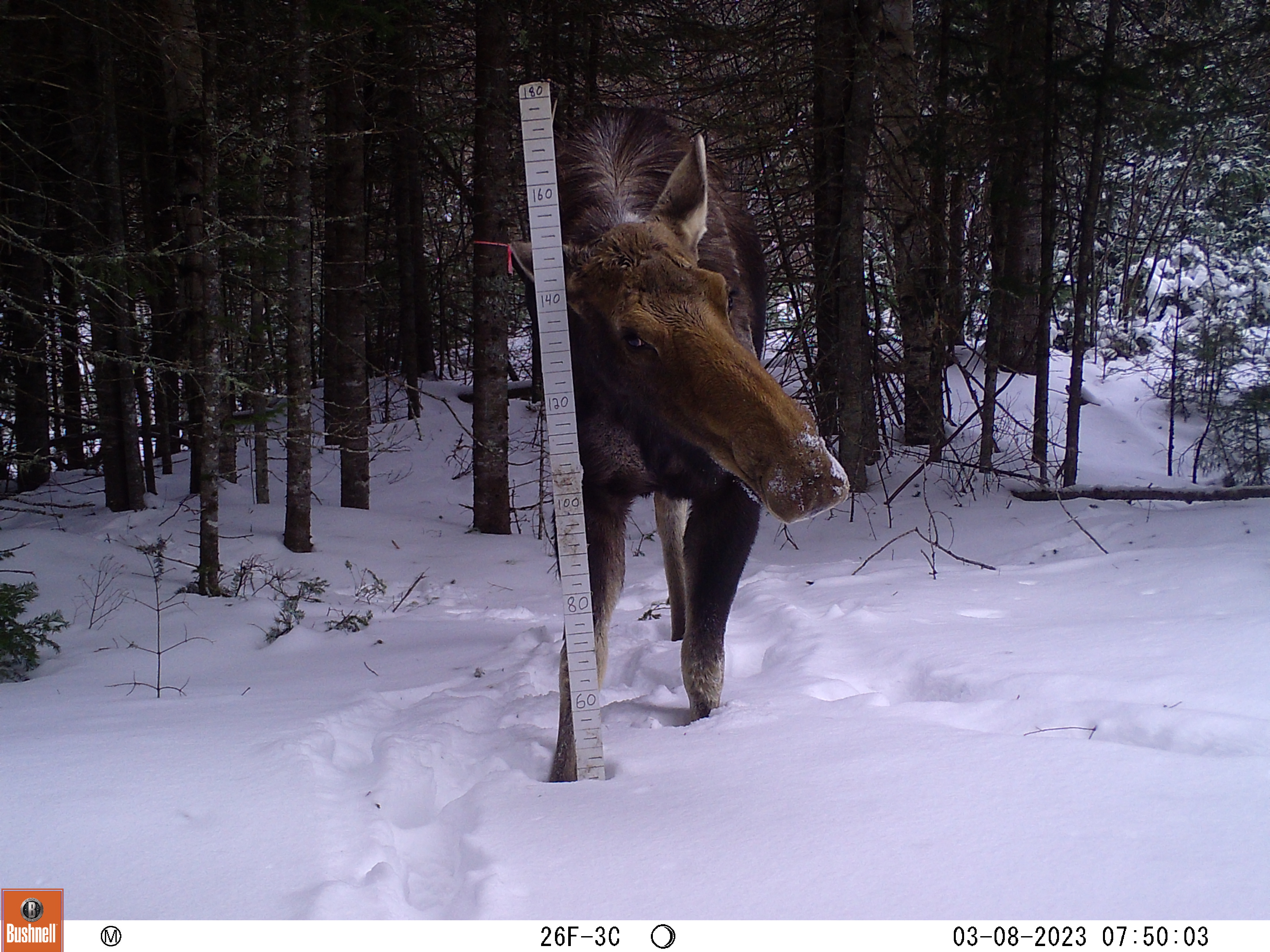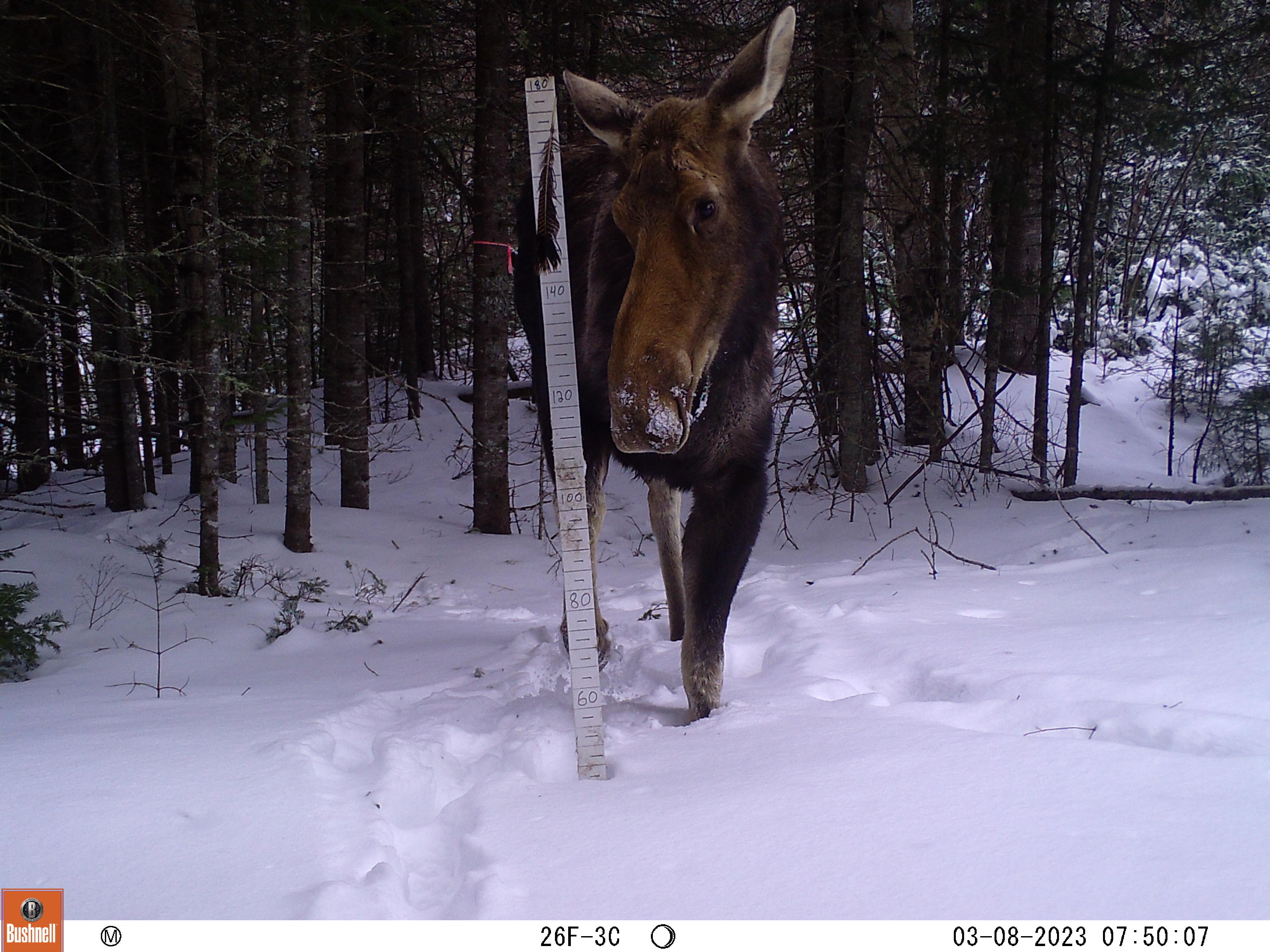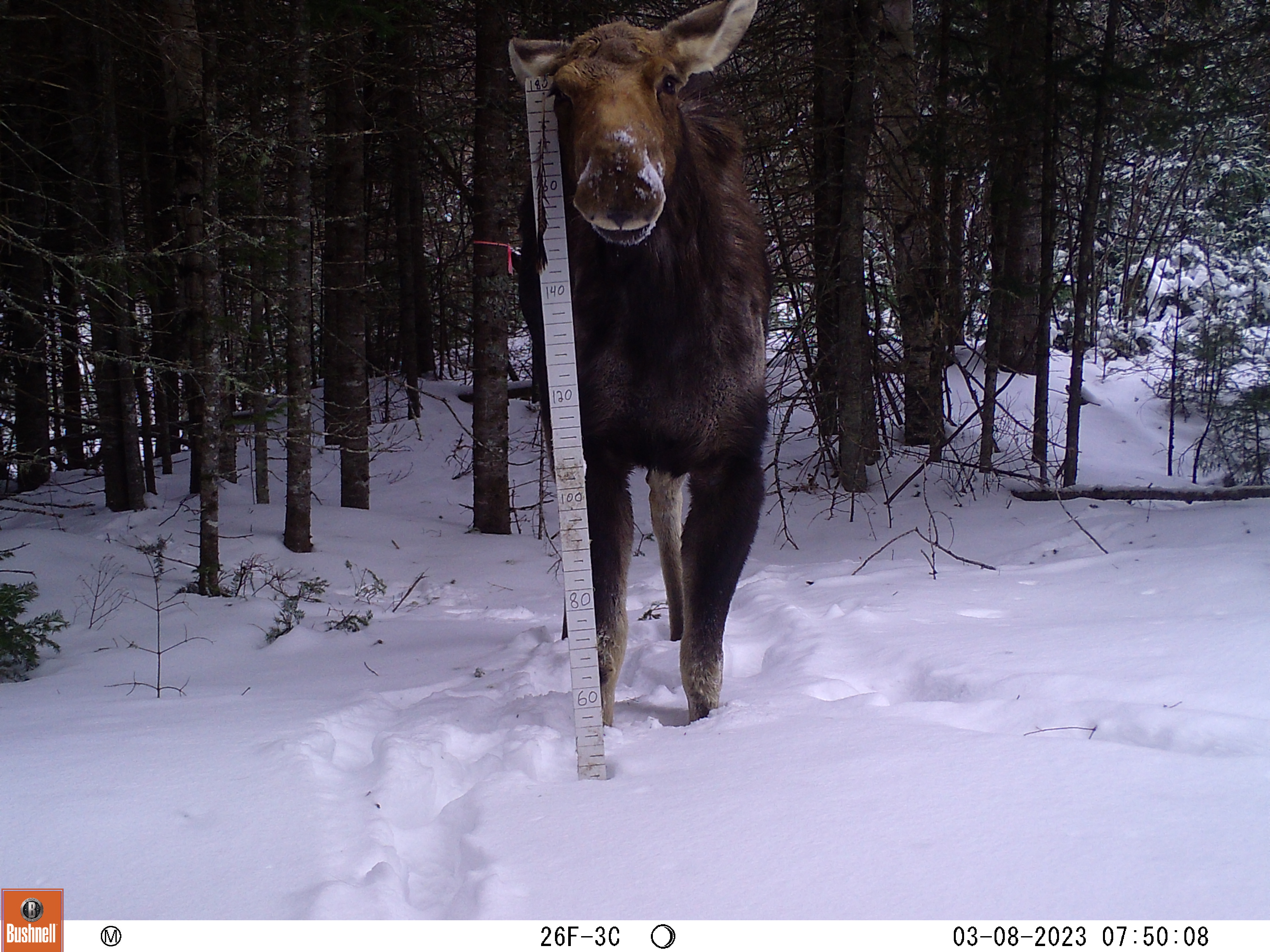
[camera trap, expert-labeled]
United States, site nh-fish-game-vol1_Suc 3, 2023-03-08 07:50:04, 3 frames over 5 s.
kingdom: Animalia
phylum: Chordata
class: Mammalia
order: Artiodactyla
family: Cervidae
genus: Alces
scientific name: Alces alces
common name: moose